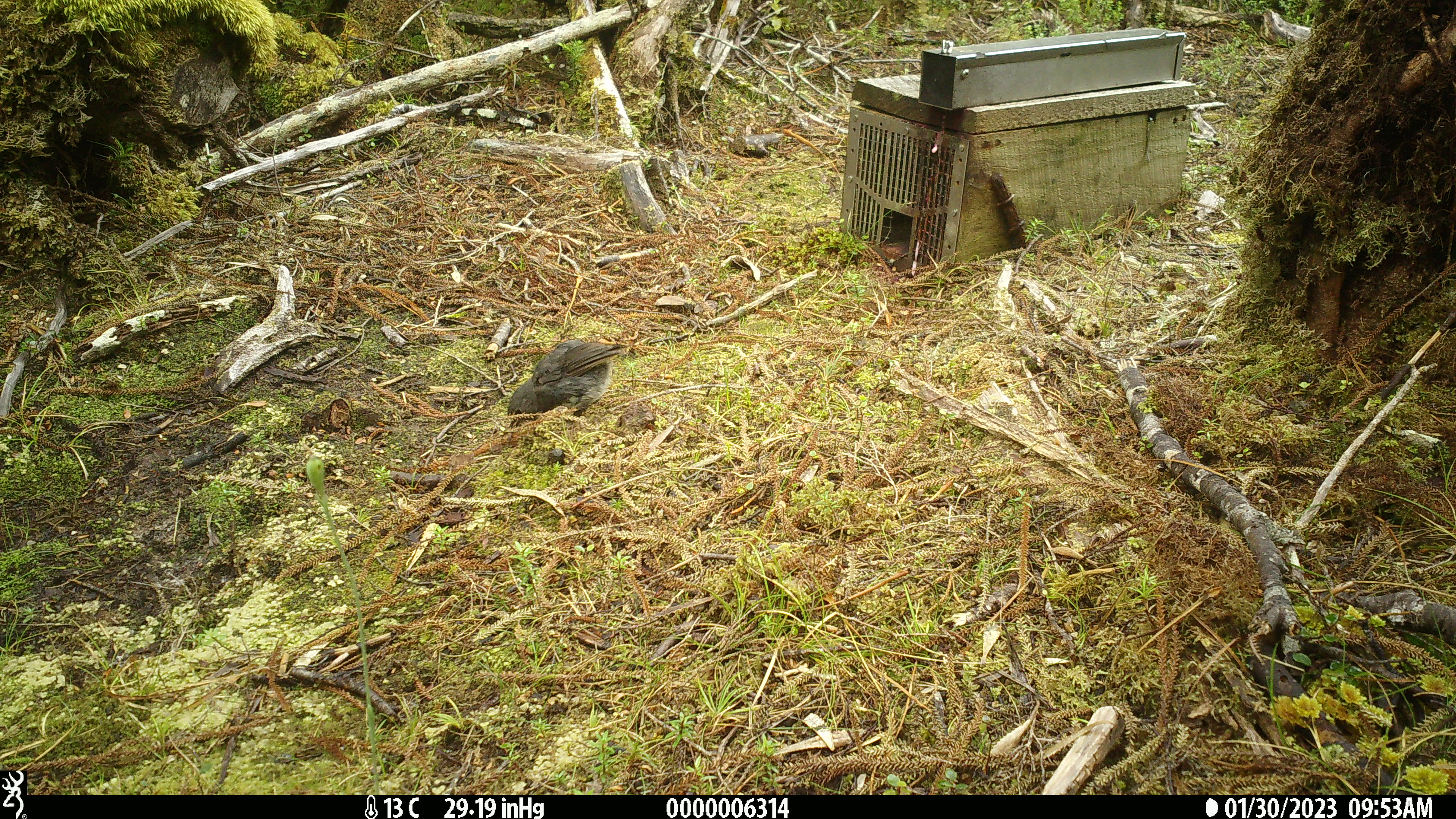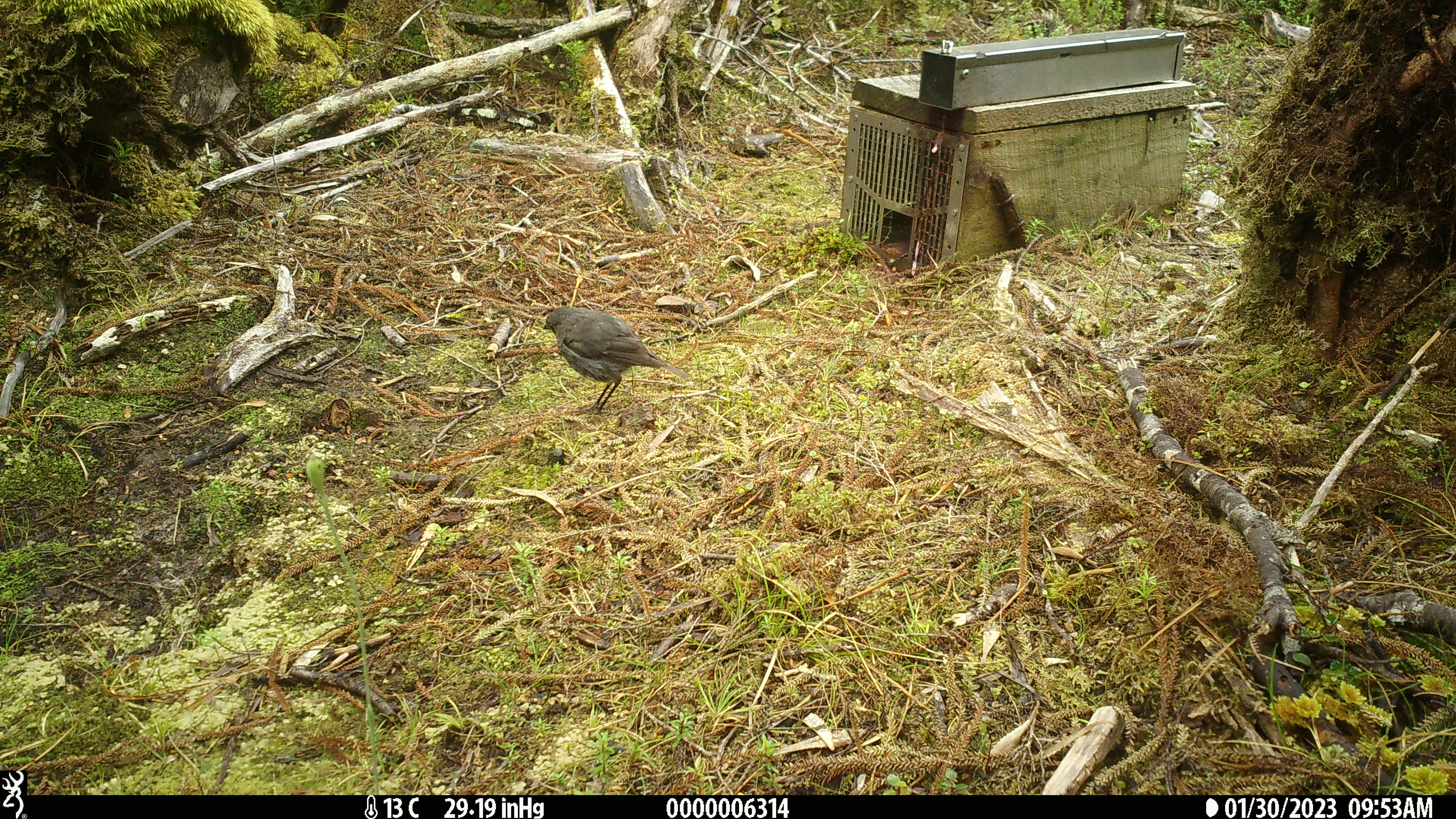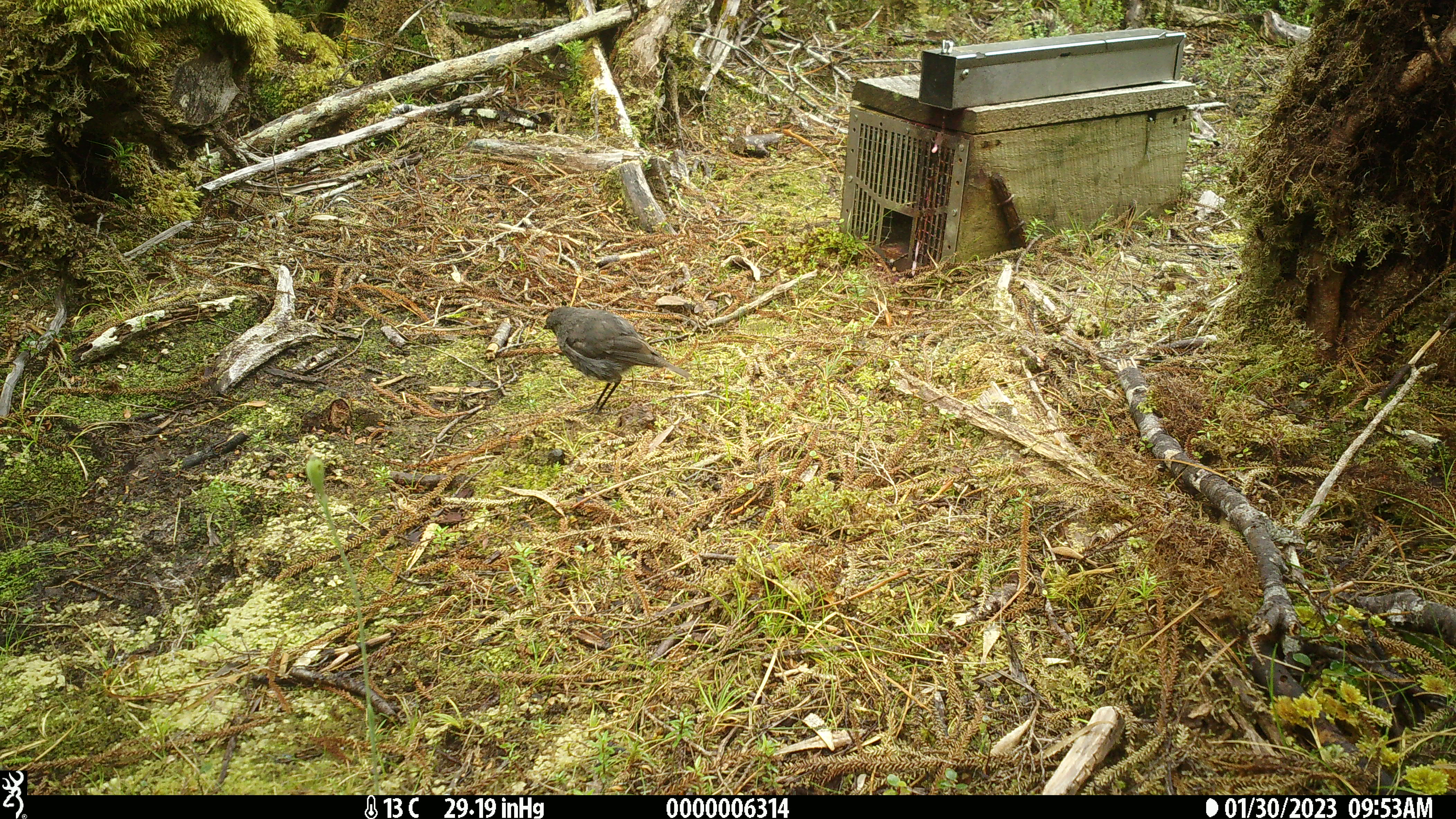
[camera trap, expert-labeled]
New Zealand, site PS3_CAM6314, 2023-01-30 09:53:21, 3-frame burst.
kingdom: Animalia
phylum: Chordata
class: Aves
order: Passeriformes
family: Petroicidae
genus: Petroica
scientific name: Petroica australis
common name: new zealand robin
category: robin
Robin (new zealand robin) (Petroica australis).